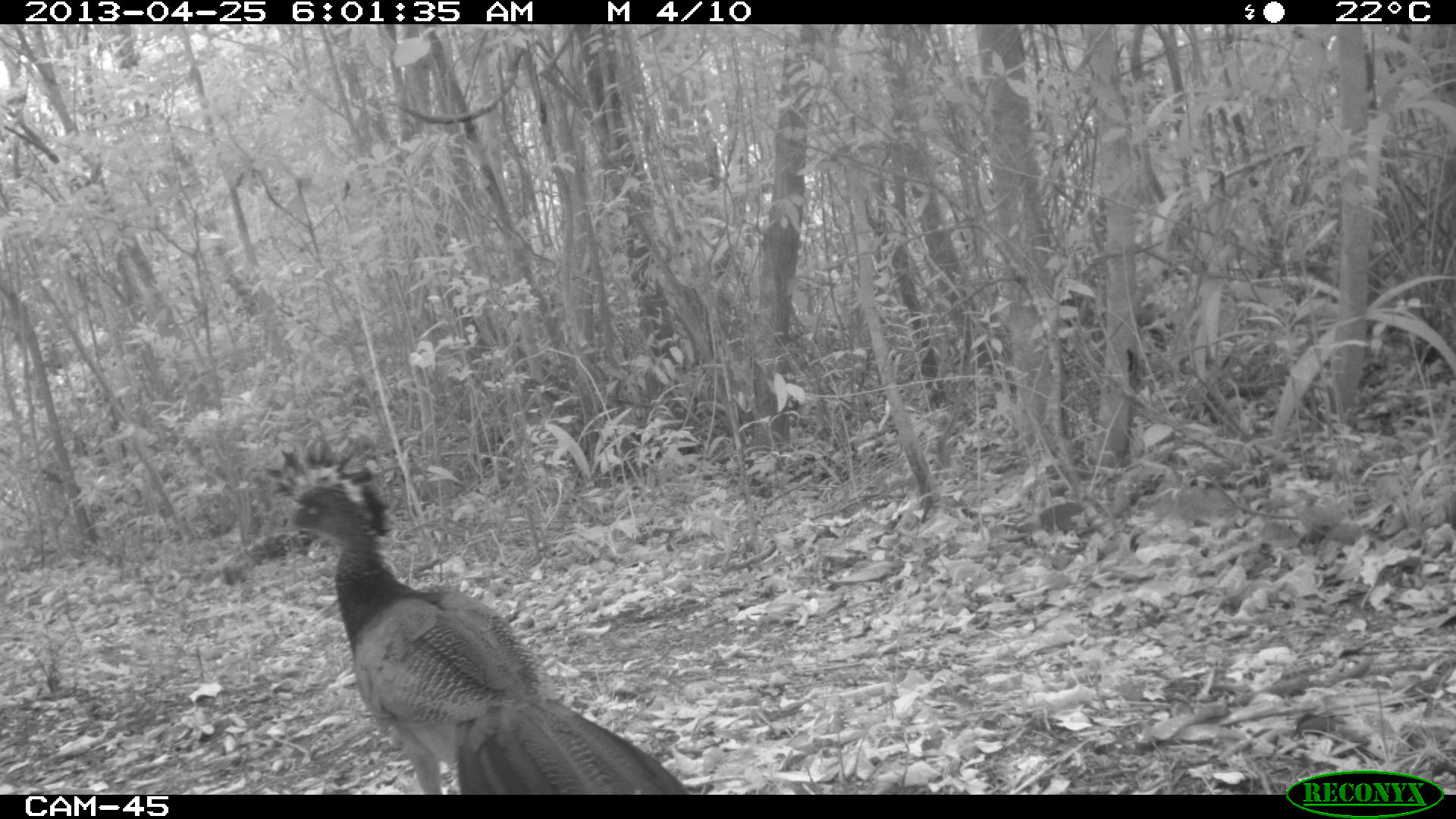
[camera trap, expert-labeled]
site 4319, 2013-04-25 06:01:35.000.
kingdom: Animalia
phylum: Chordata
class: Aves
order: Galliformes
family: Cracidae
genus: Crax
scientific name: Crax rubra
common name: great curassow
Crax rubra (great curassow), count 1, sex female.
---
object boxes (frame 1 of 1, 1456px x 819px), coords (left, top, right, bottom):
crax rubra: (262, 429, 692, 794)